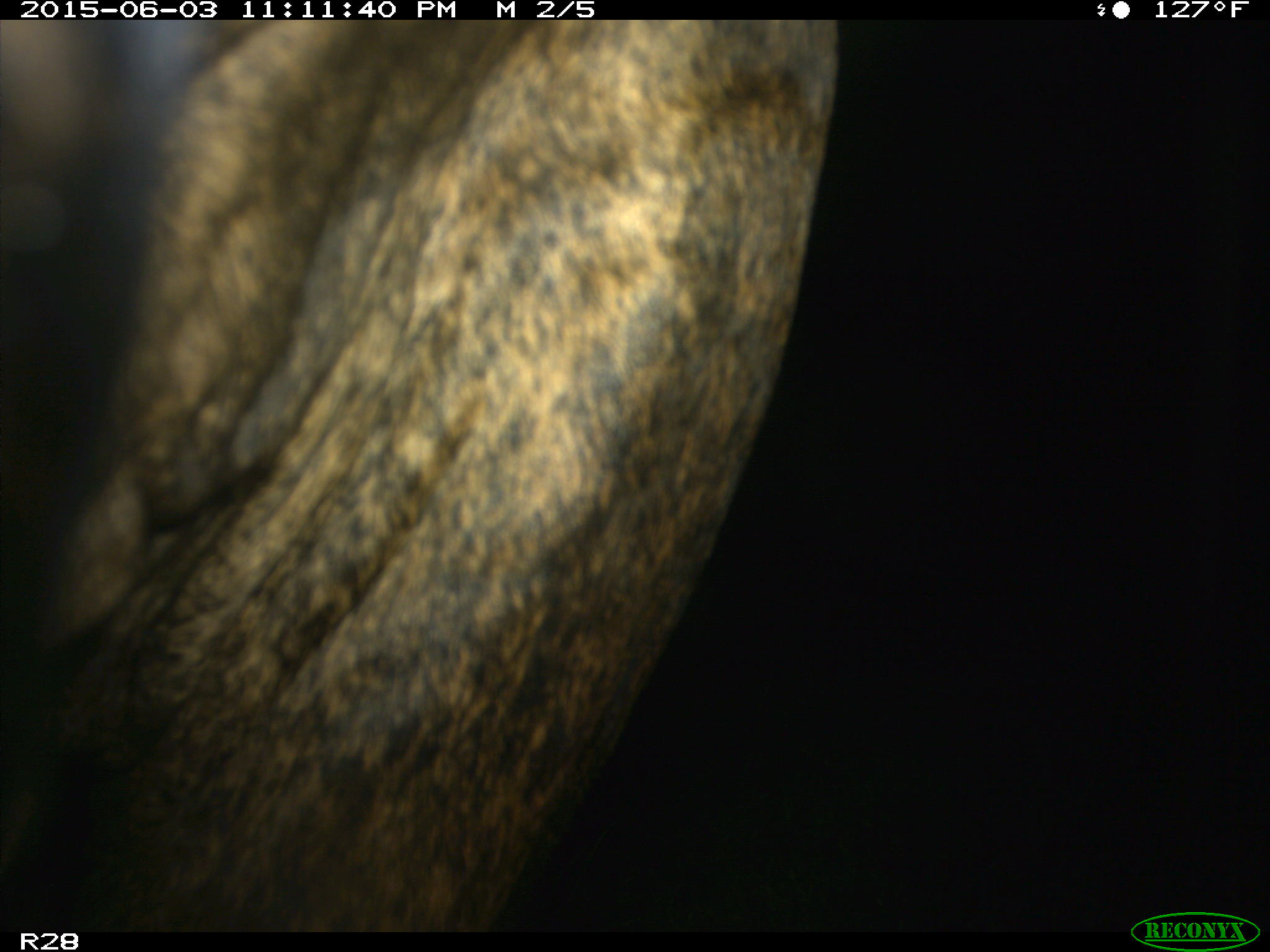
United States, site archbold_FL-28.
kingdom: Animalia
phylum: Chordata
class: Mammalia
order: Artiodactyla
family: Bovidae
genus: Bos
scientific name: Bos taurus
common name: domestic cow